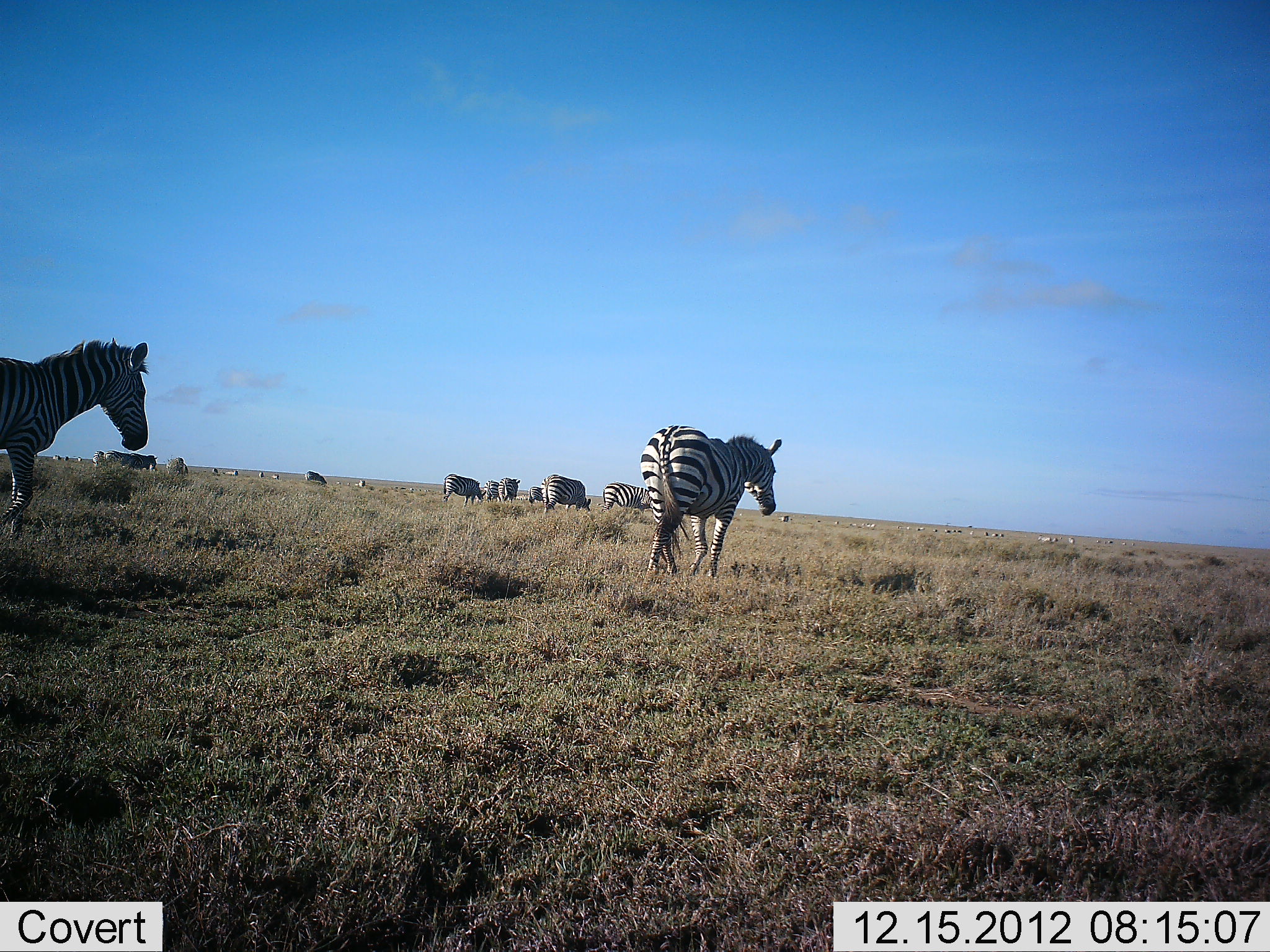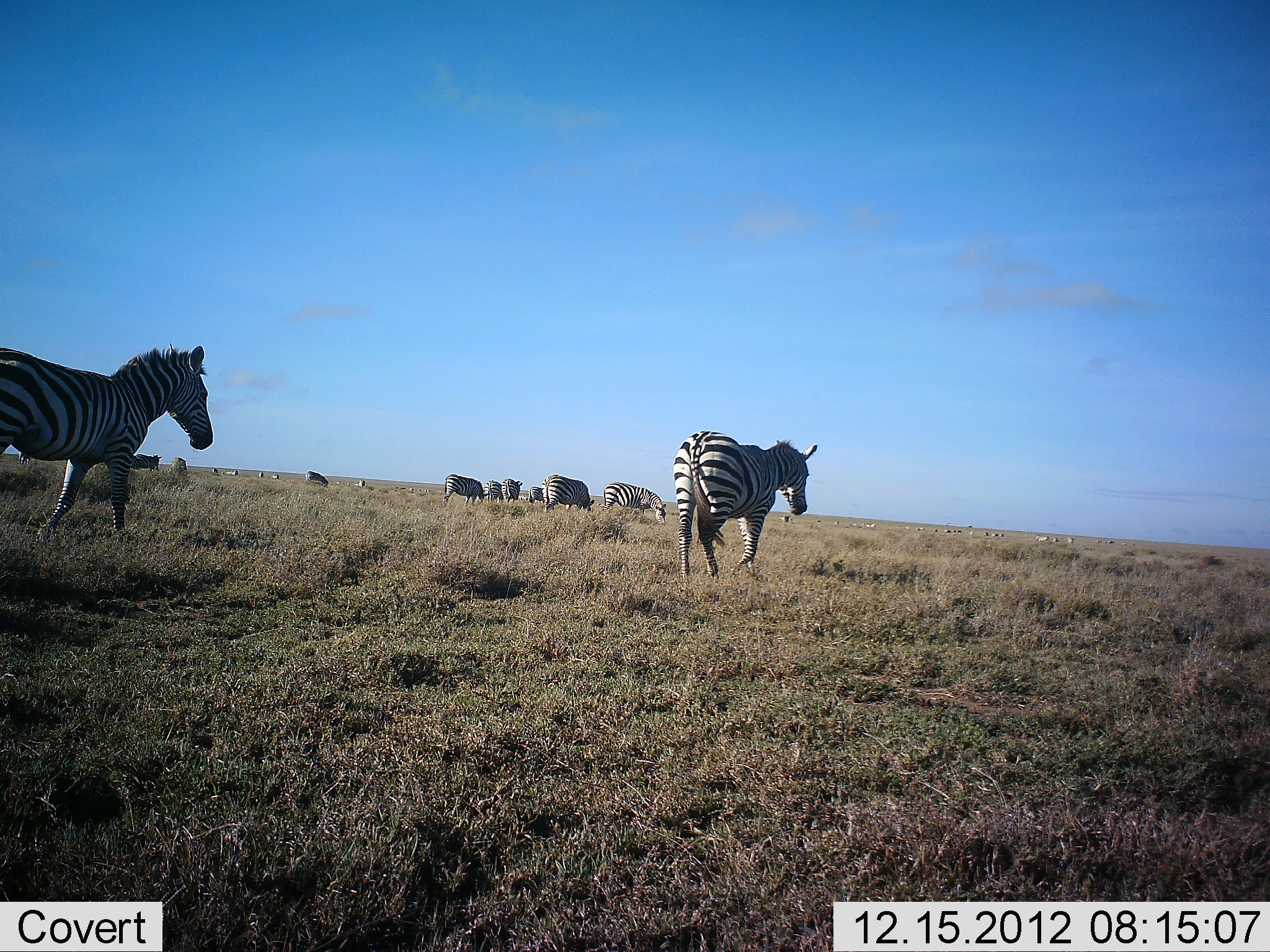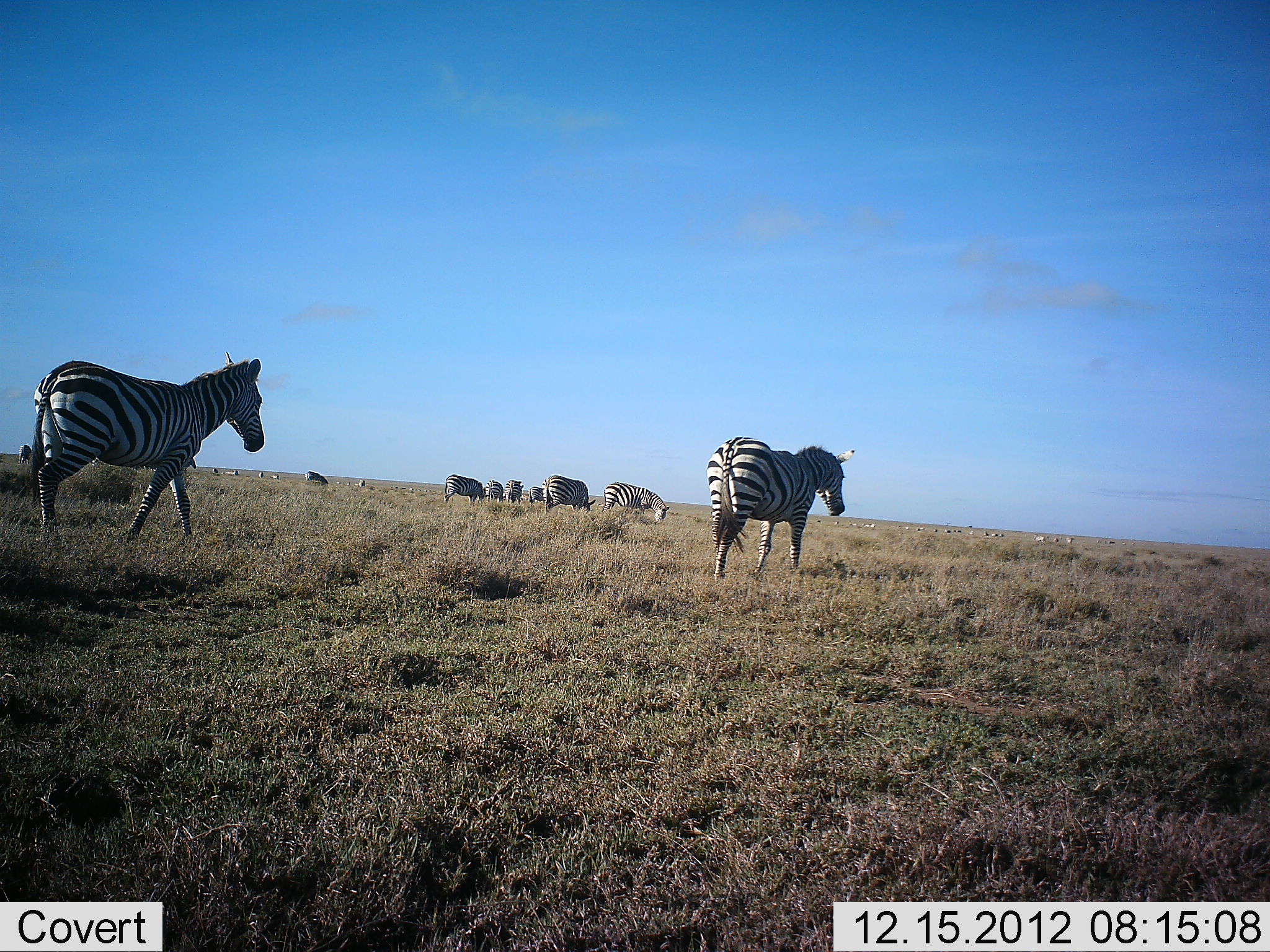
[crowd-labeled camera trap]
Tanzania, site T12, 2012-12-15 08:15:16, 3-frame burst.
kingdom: Animalia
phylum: Chordata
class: Mammalia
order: Perissodactyla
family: Equidae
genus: Equus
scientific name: Equus quagga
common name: plains zebra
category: zebra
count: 11-50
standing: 36%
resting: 0%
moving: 91%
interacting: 0%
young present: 0%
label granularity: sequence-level